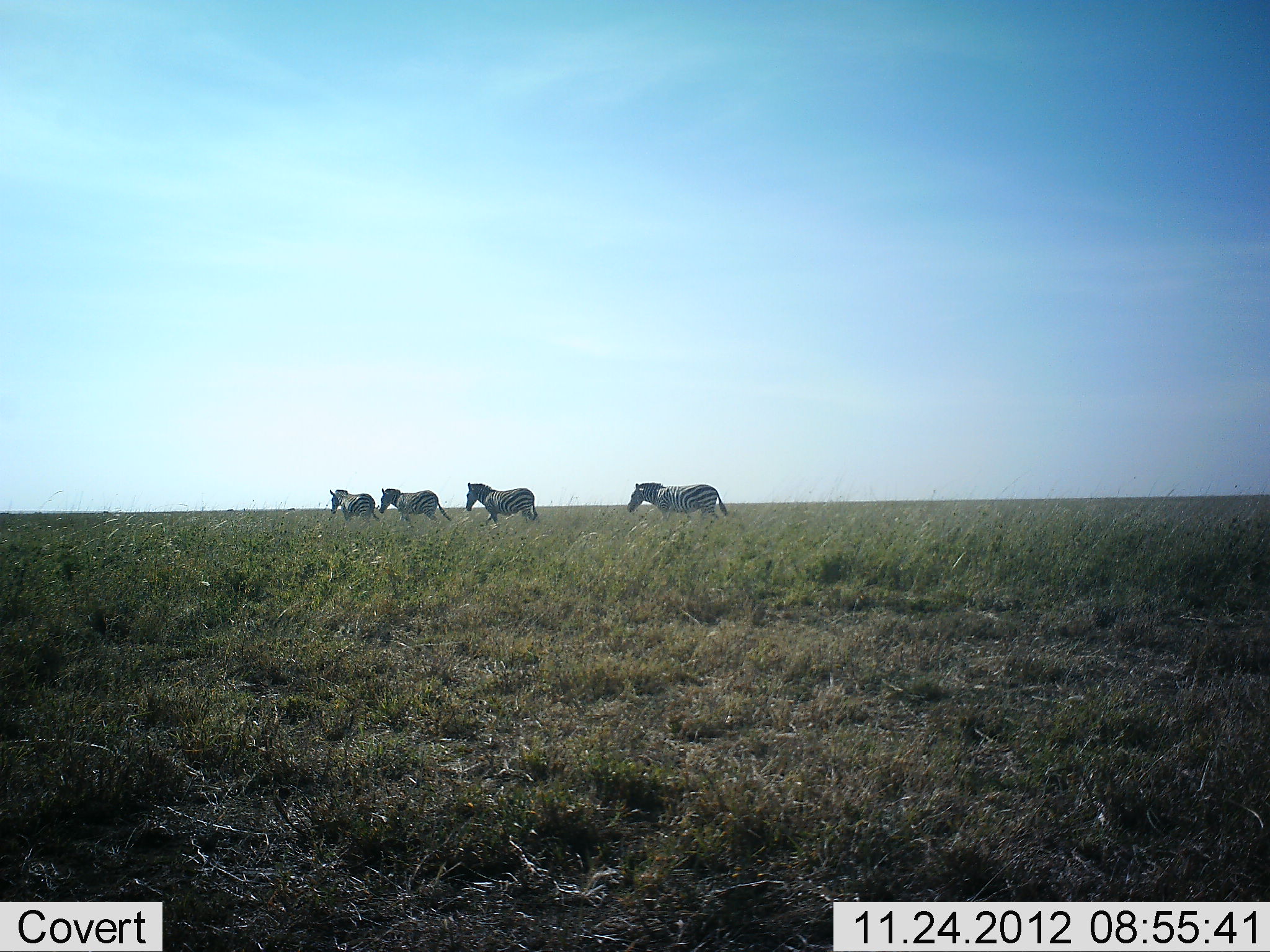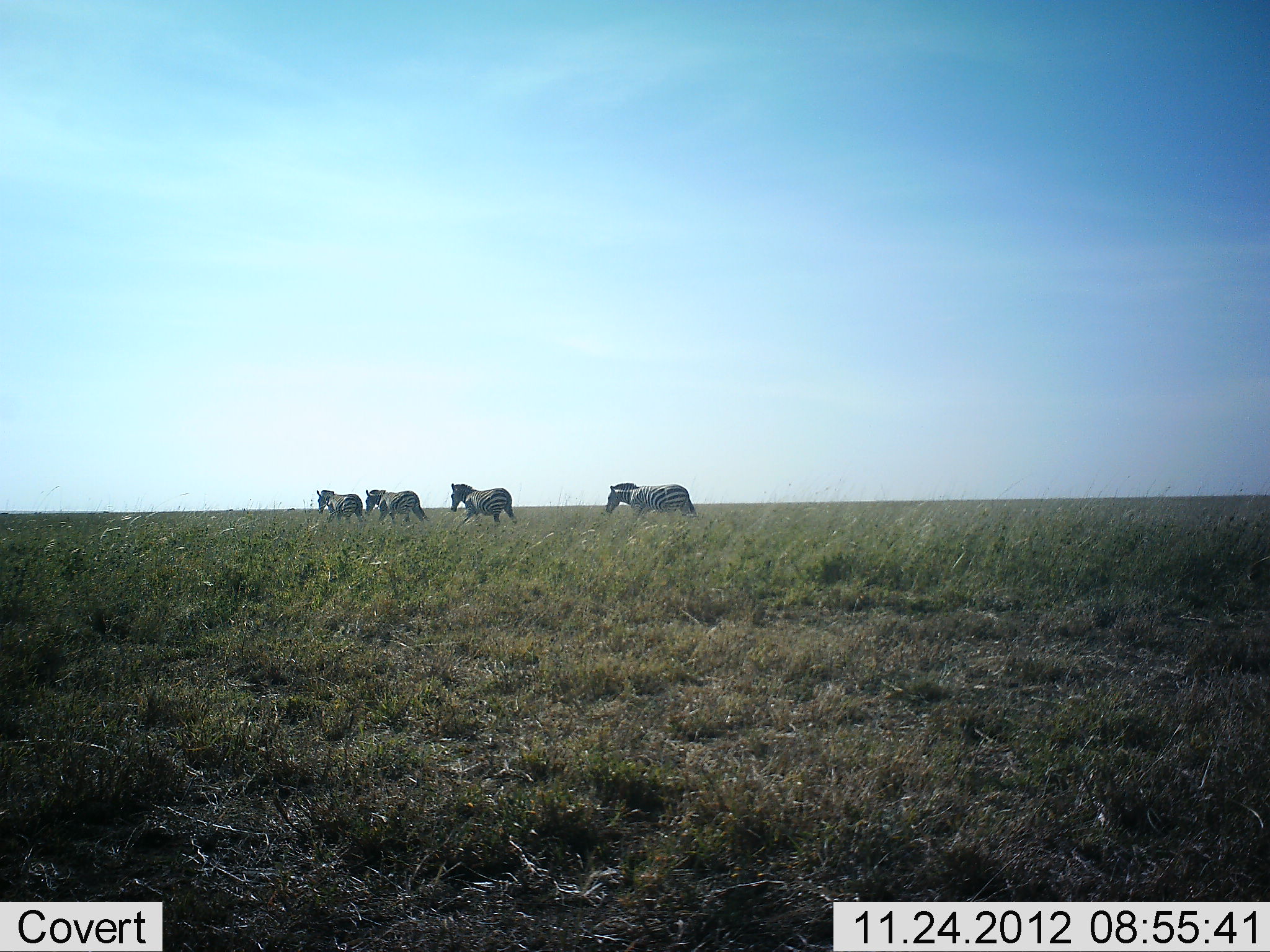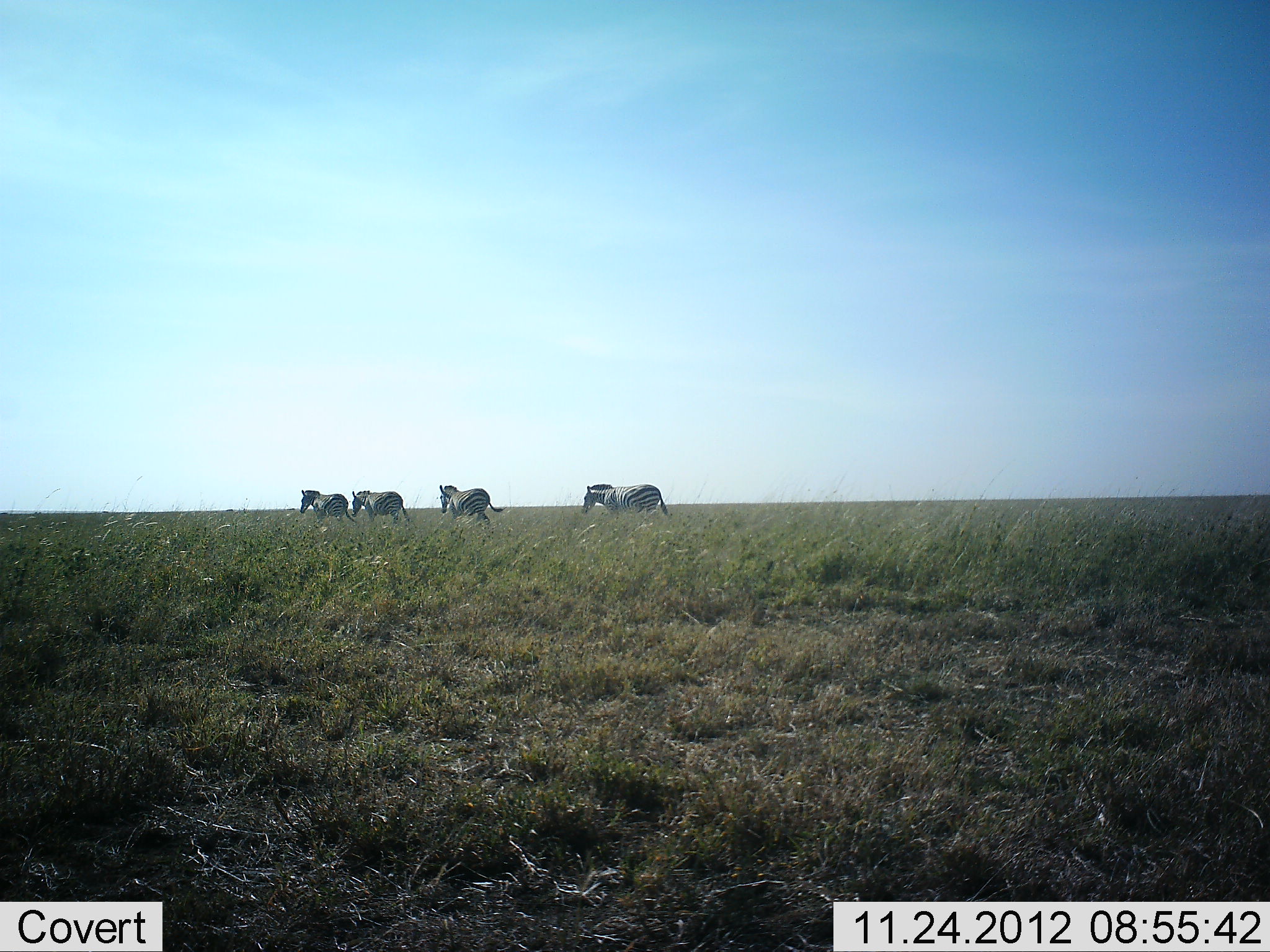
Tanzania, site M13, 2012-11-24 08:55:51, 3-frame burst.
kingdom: Animalia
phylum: Chordata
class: Mammalia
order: Perissodactyla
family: Equidae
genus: Equus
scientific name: Equus quagga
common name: plains zebra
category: zebra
Zebra (plains zebra) (Equus quagga), count 4. Behavior (volunteer vote fractions): standing 0%, resting 3%, moving 97%, interacting 0%. Young present (vote fraction): 0%. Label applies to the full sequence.